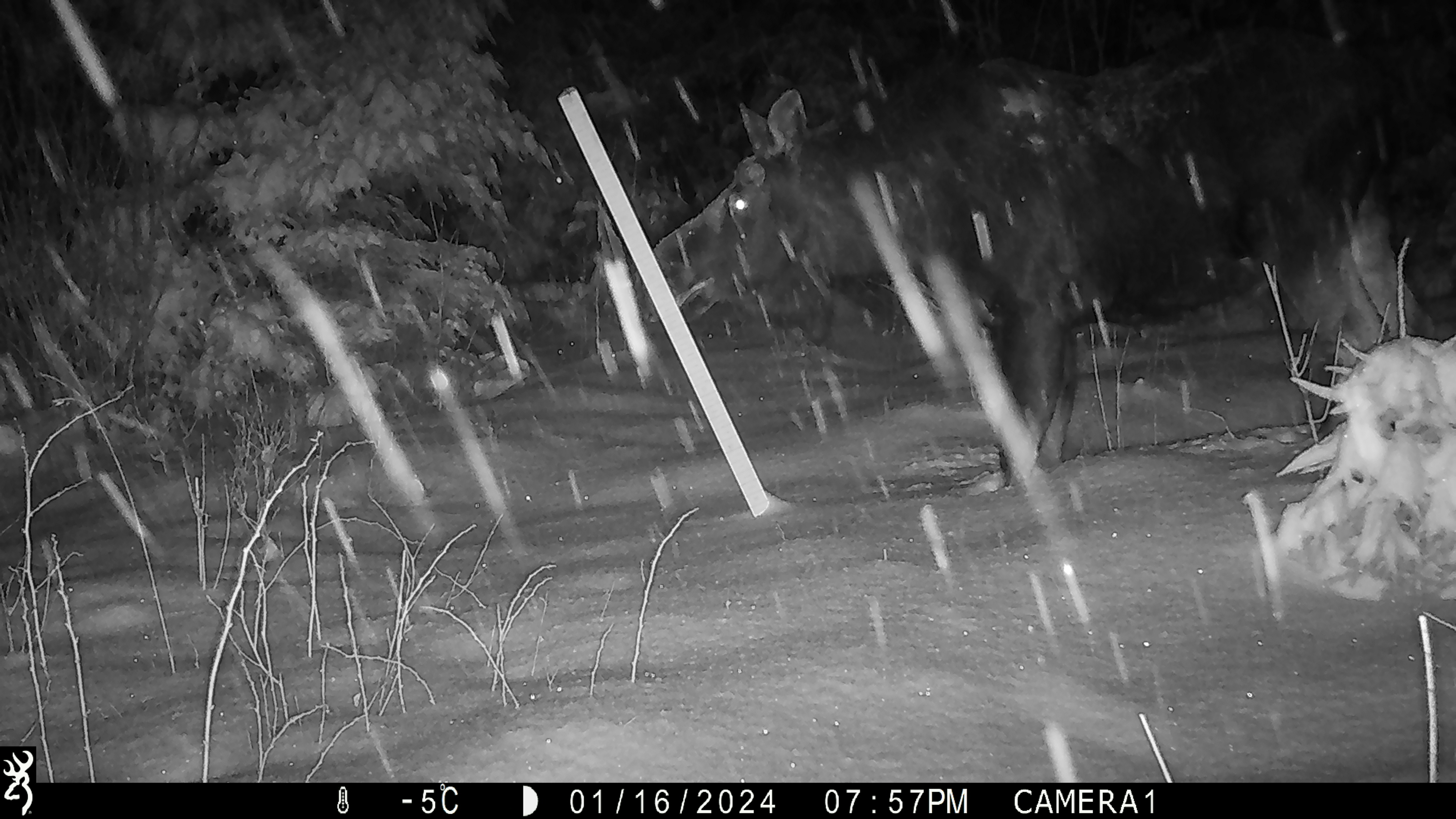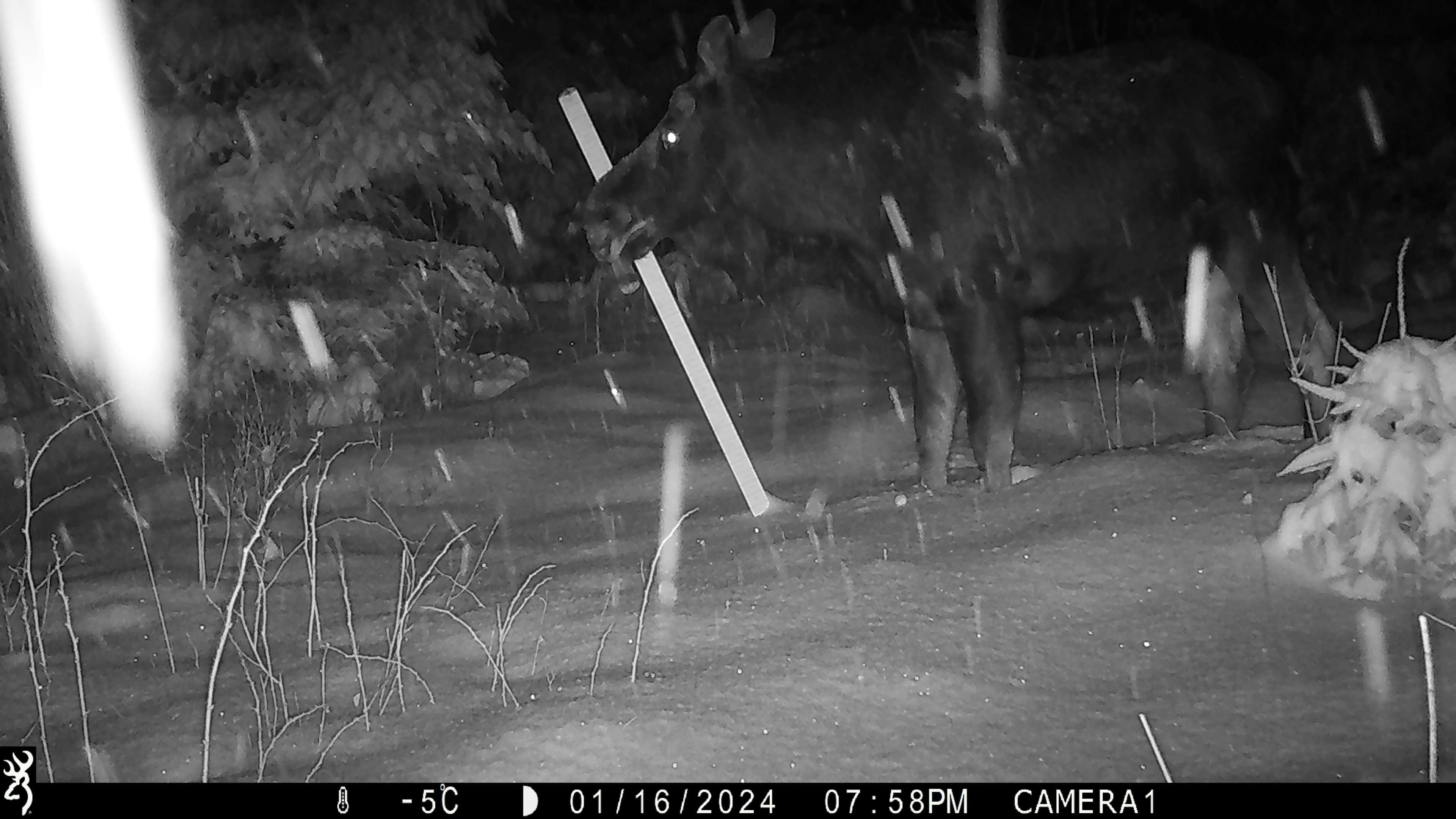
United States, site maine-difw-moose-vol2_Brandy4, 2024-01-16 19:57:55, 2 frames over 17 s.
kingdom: Animalia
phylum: Chordata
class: Mammalia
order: Artiodactyla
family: Cervidae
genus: Alces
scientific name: Alces alces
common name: moose